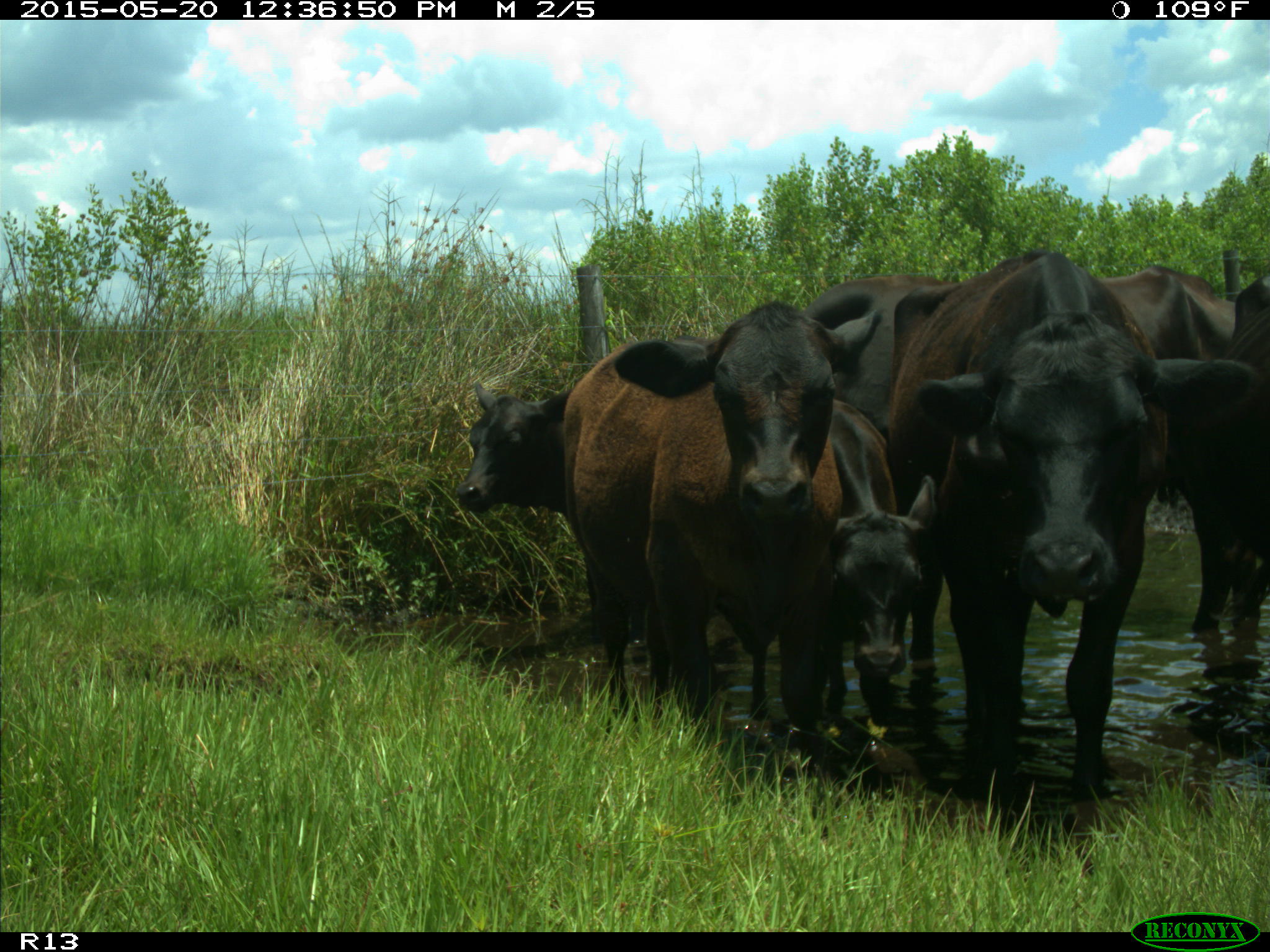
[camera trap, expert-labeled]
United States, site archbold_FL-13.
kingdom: Animalia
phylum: Chordata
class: Mammalia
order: Artiodactyla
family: Bovidae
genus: Bos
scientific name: Bos taurus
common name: domestic cow